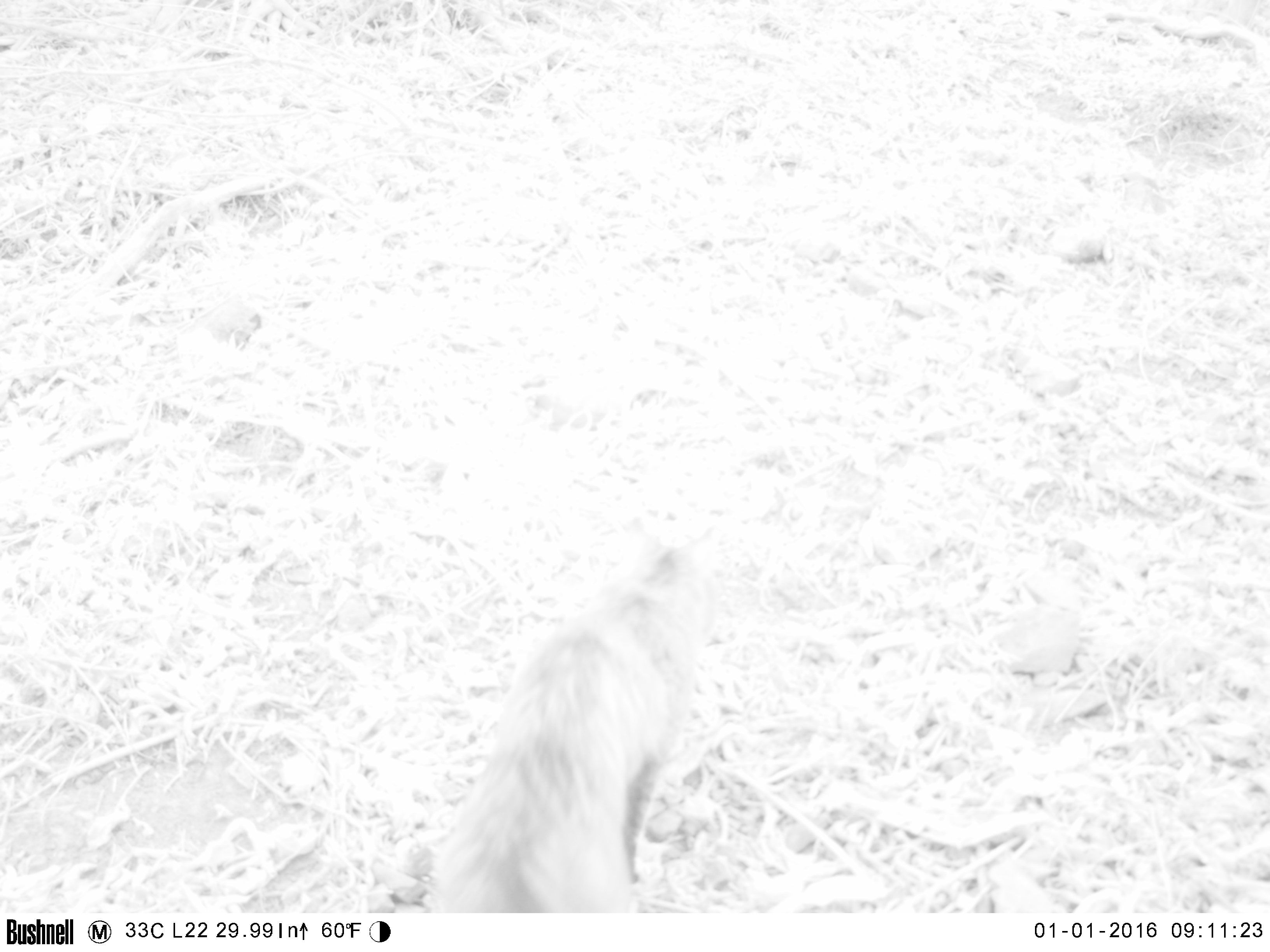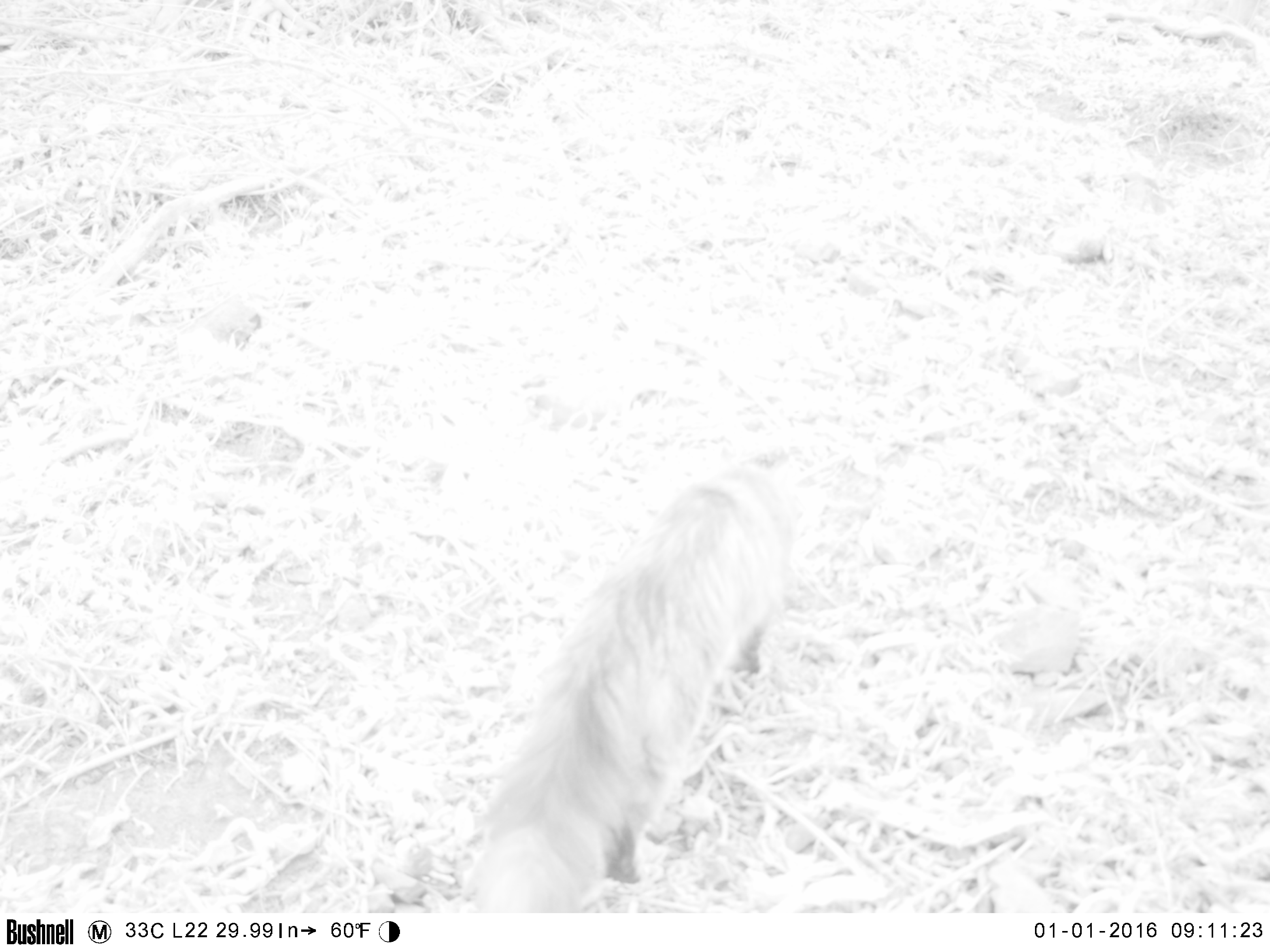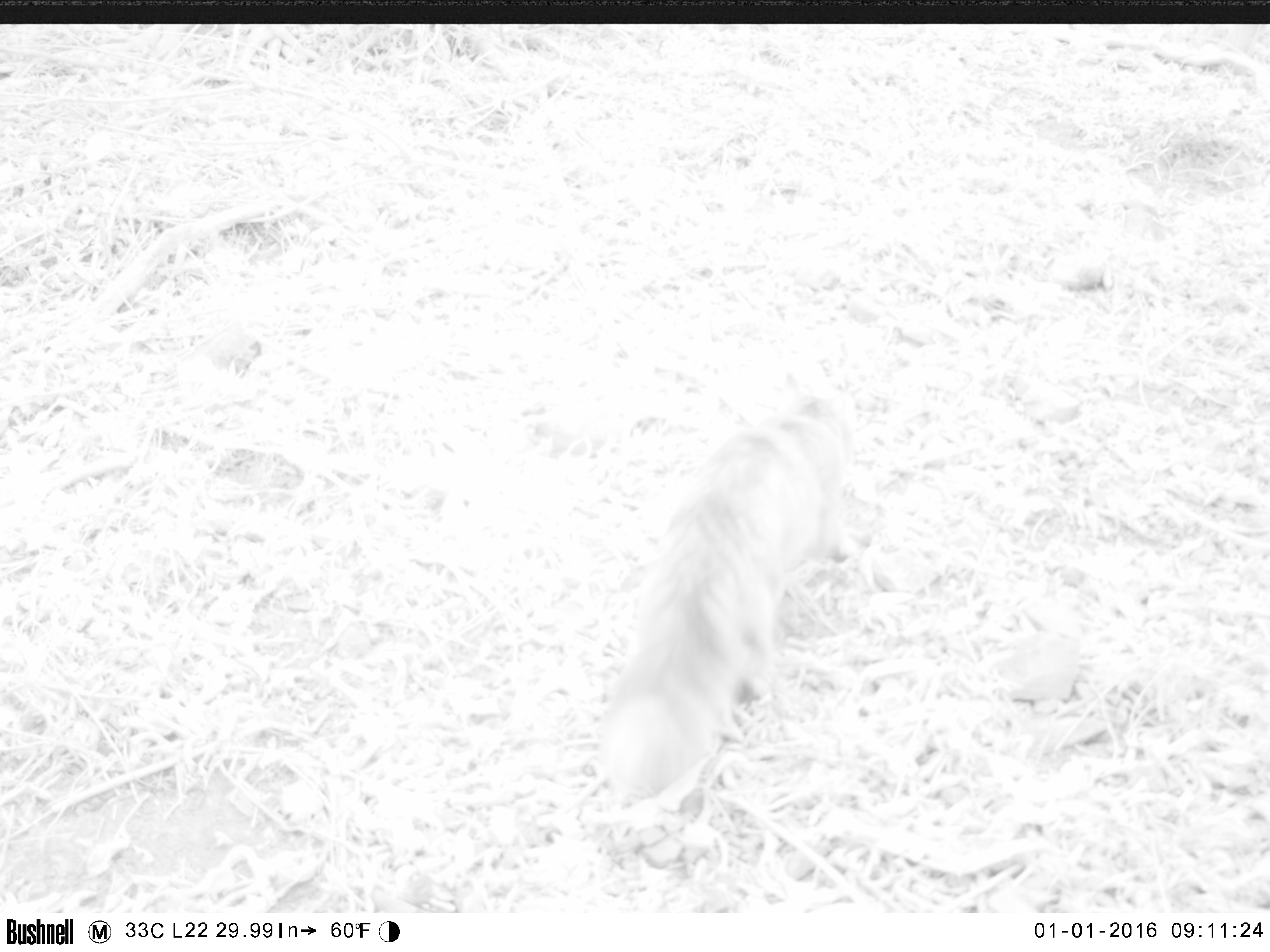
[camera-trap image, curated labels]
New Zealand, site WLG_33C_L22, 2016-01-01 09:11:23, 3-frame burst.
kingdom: Animalia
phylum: Chordata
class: Mammalia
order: Carnivora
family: Felidae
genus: Felis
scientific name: Felis catus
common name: domestic cat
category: cat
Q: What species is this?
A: Cat (domestic cat) (Felis catus).